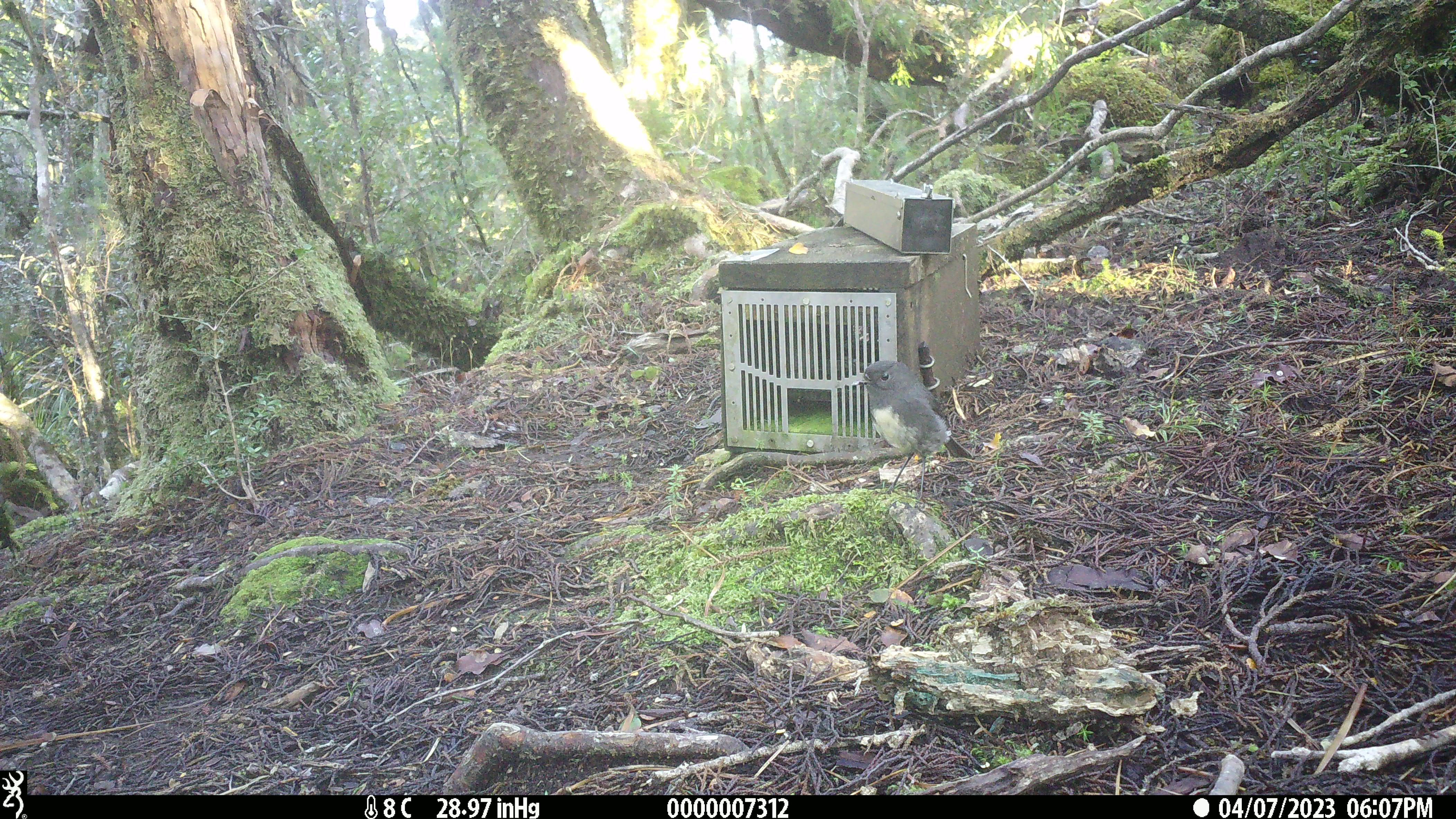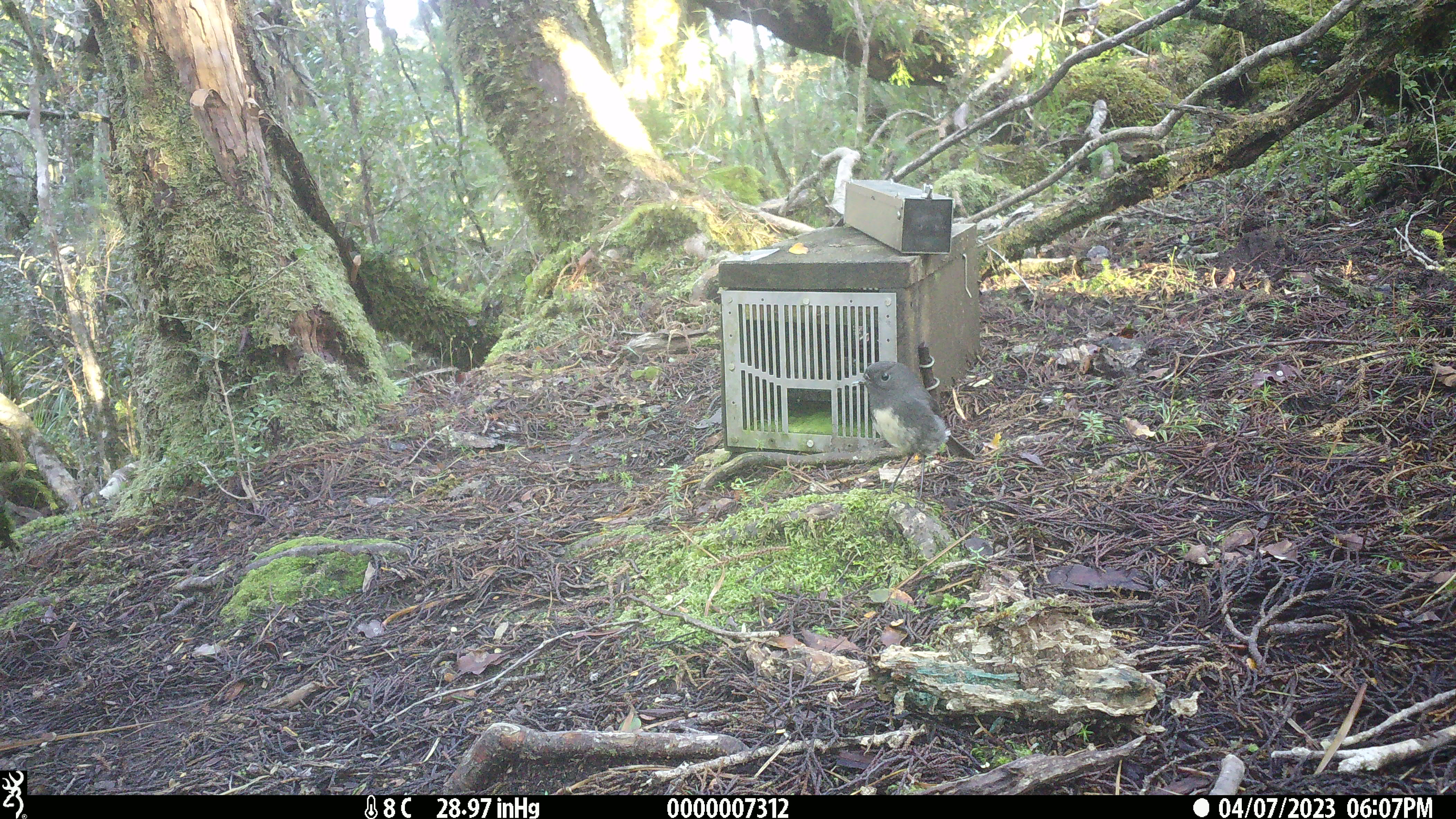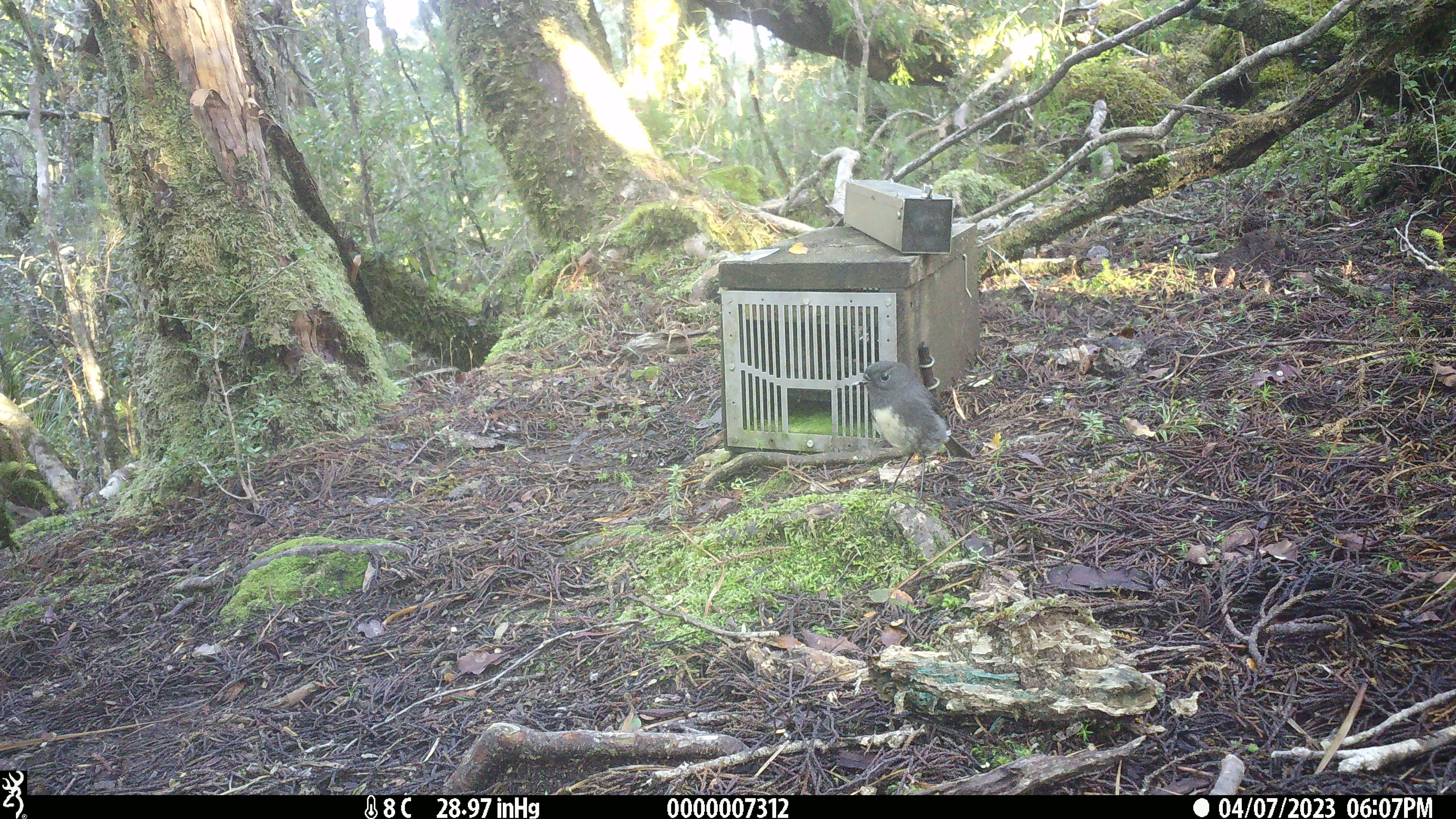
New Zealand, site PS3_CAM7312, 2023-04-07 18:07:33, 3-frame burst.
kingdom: Animalia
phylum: Chordata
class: Aves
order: Passeriformes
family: Petroicidae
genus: Petroica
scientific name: Petroica australis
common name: new zealand robin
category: robin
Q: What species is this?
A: Robin (new zealand robin) (Petroica australis).